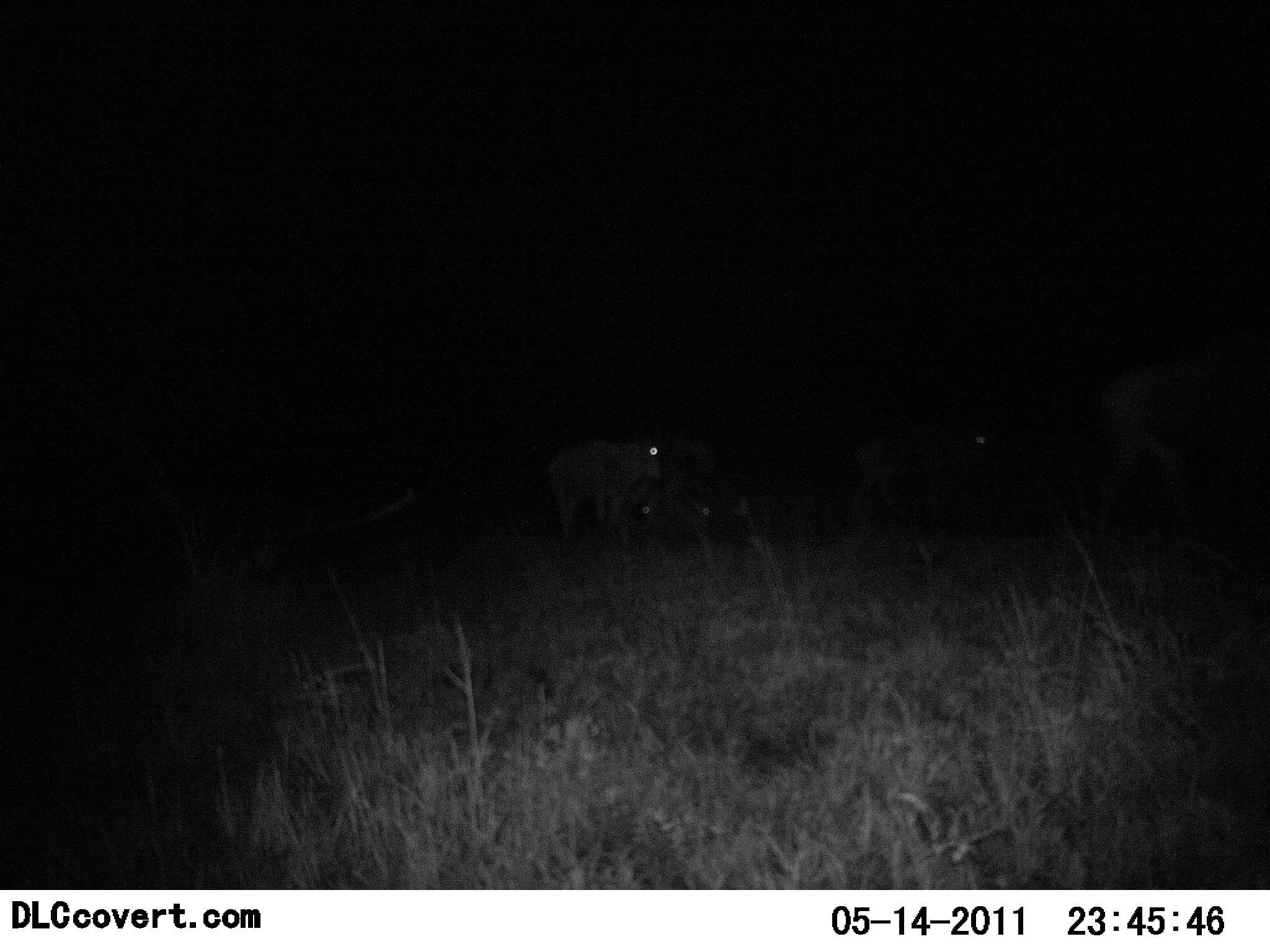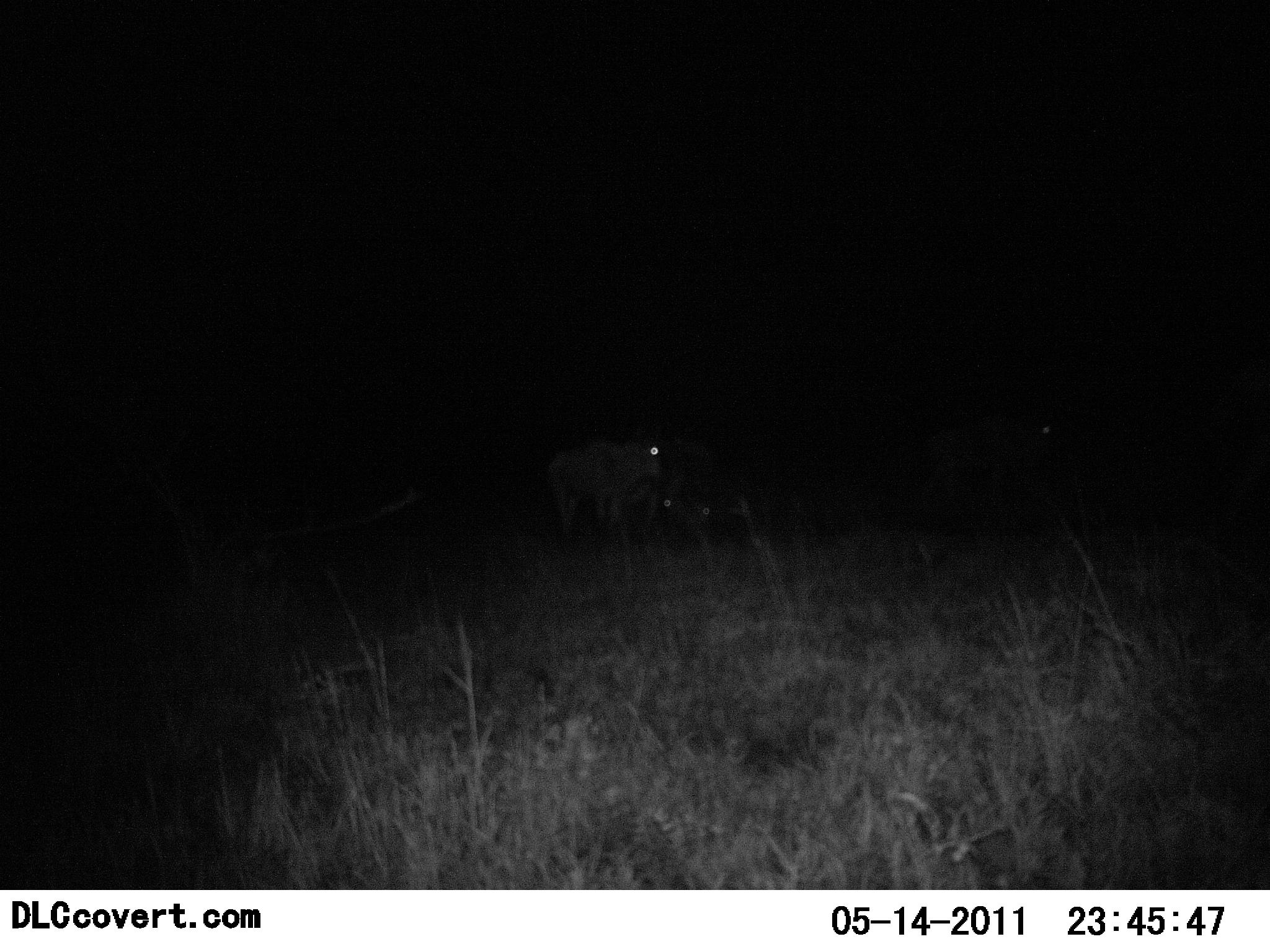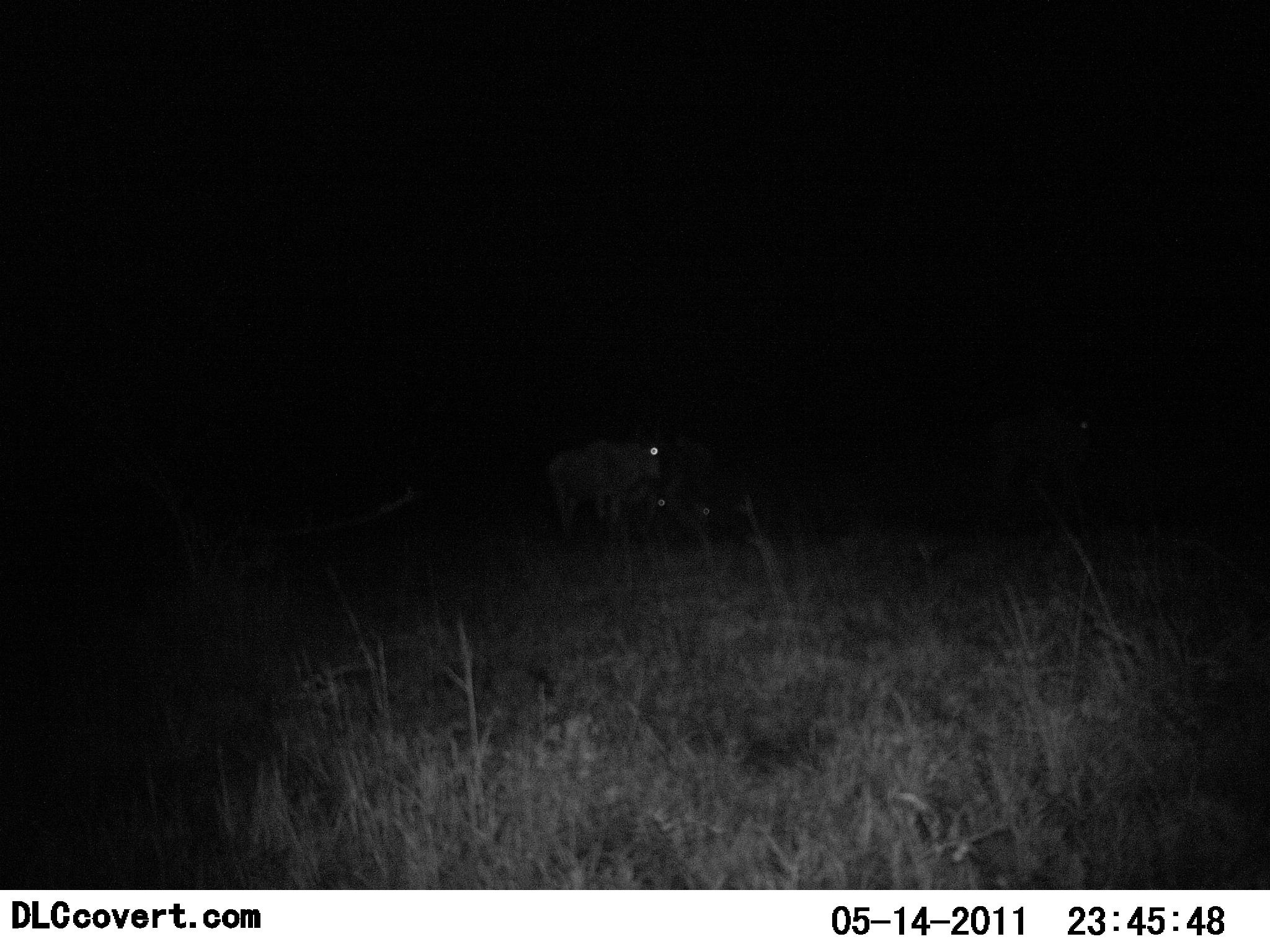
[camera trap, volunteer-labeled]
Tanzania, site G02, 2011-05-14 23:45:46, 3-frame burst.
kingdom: Animalia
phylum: Chordata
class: Mammalia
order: Artiodactyla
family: Bovidae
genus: Connochaetes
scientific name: Connochaetes taurinus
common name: blue wildebeest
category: wildebeest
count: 4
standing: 44%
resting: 33%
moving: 67%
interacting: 0%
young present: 0%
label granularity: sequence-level